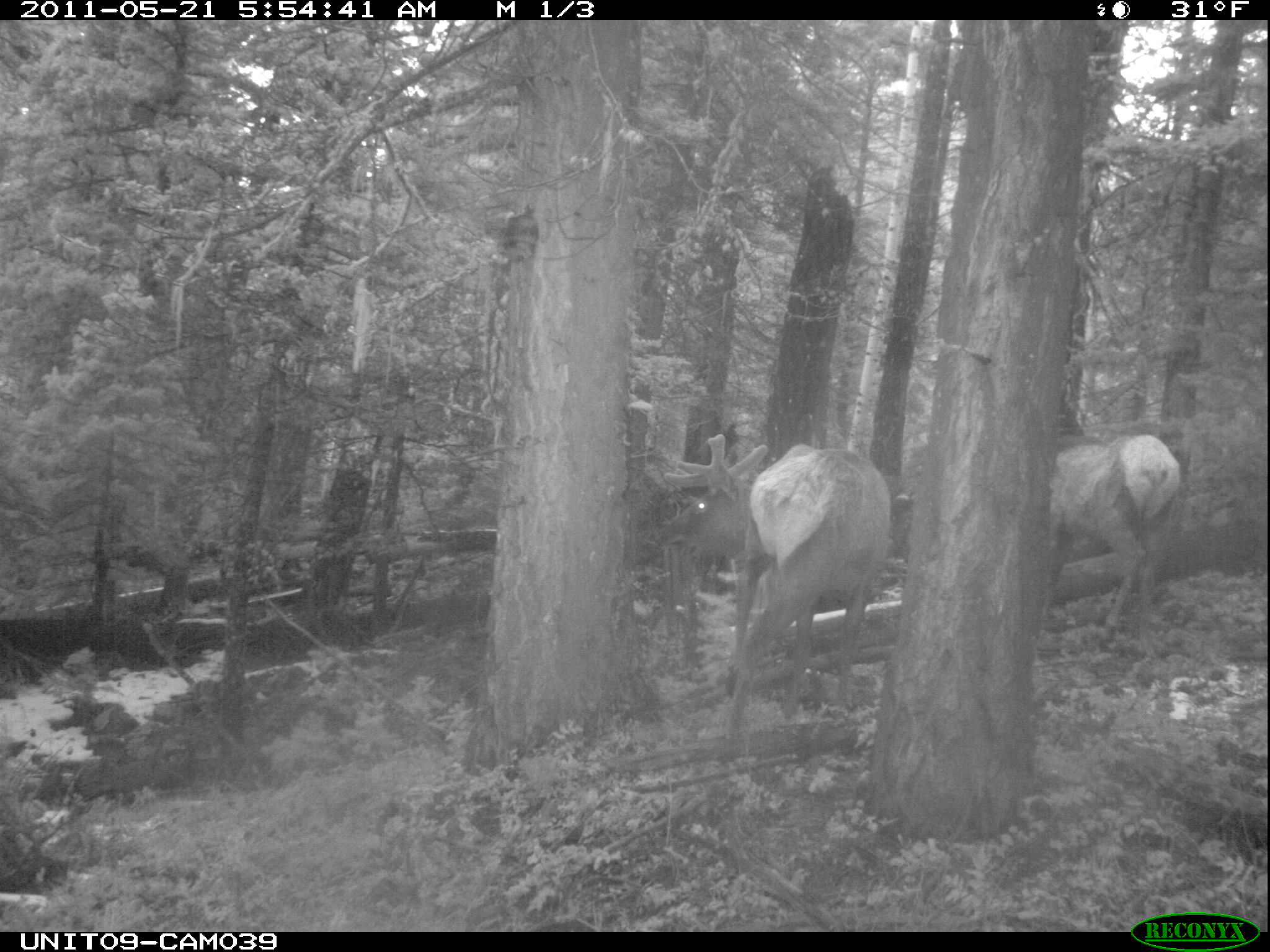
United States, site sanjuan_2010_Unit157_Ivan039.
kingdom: Animalia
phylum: Chordata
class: Mammalia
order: Artiodactyla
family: Cervidae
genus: Cervus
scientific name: Cervus elaphus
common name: red deer